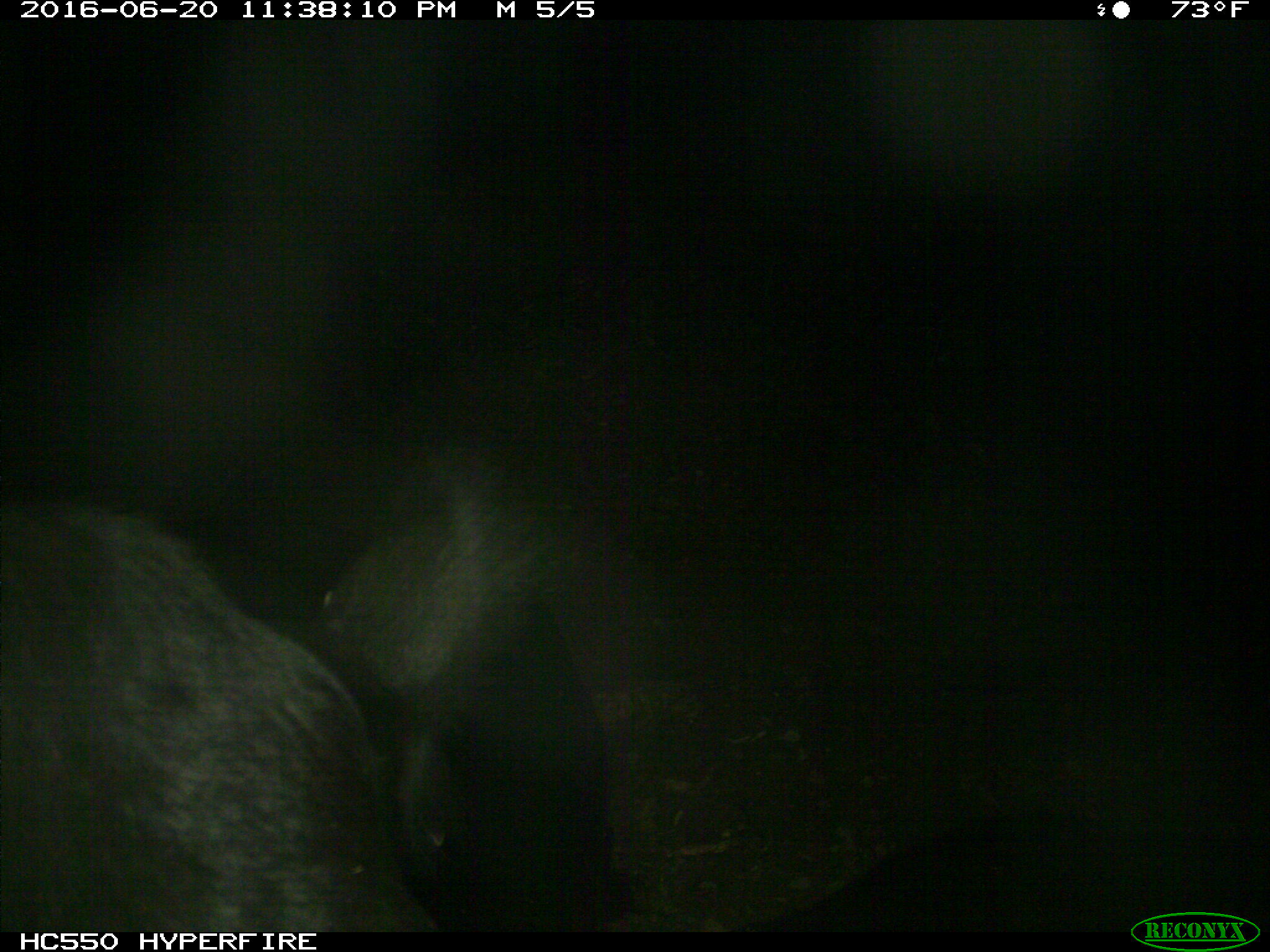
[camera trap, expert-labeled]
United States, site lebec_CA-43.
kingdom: Animalia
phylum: Chordata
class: Mammalia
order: Artiodactyla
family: Bovidae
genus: Bos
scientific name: Bos taurus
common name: domestic cow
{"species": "Bos taurus (domestic cow)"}